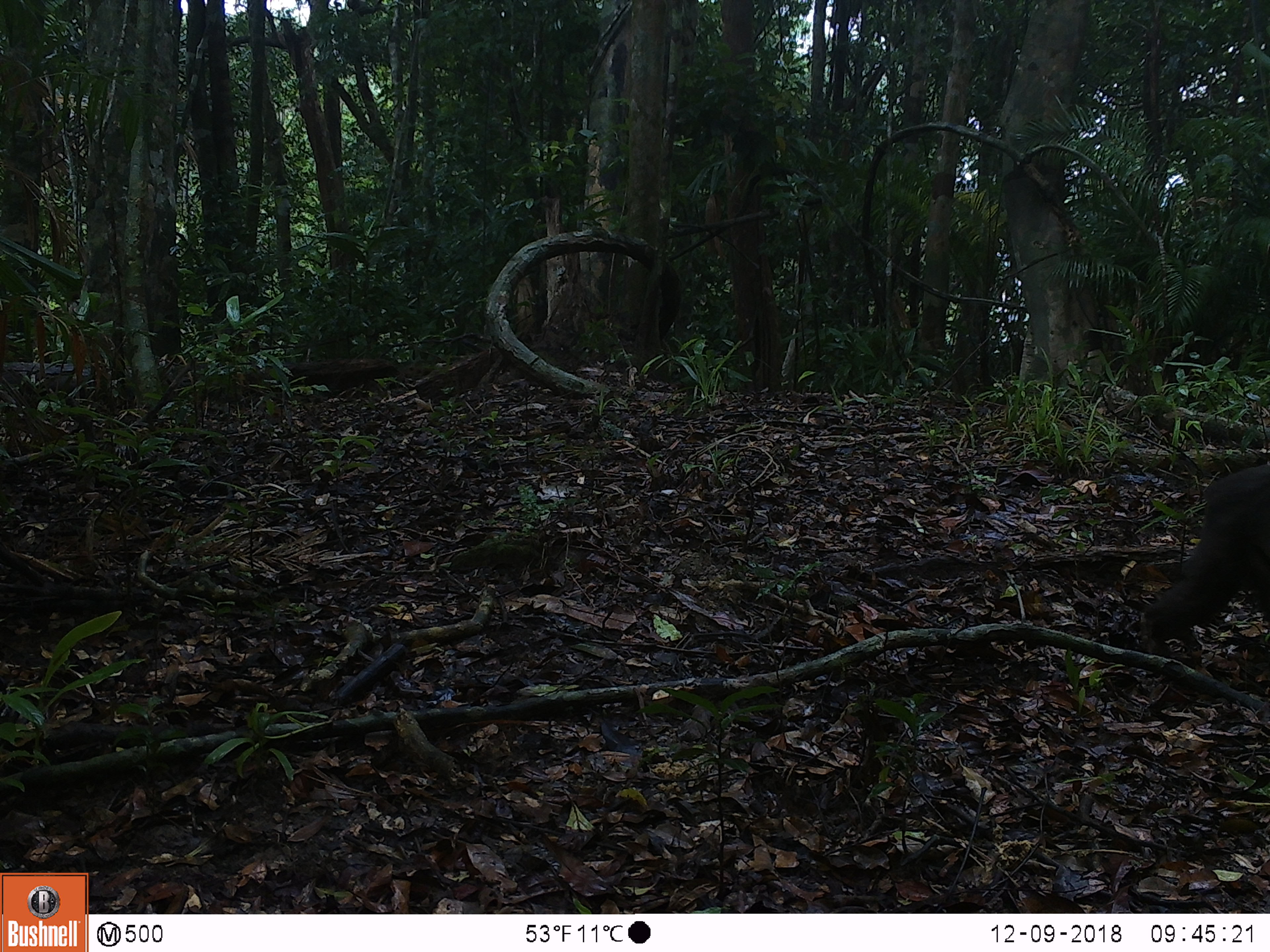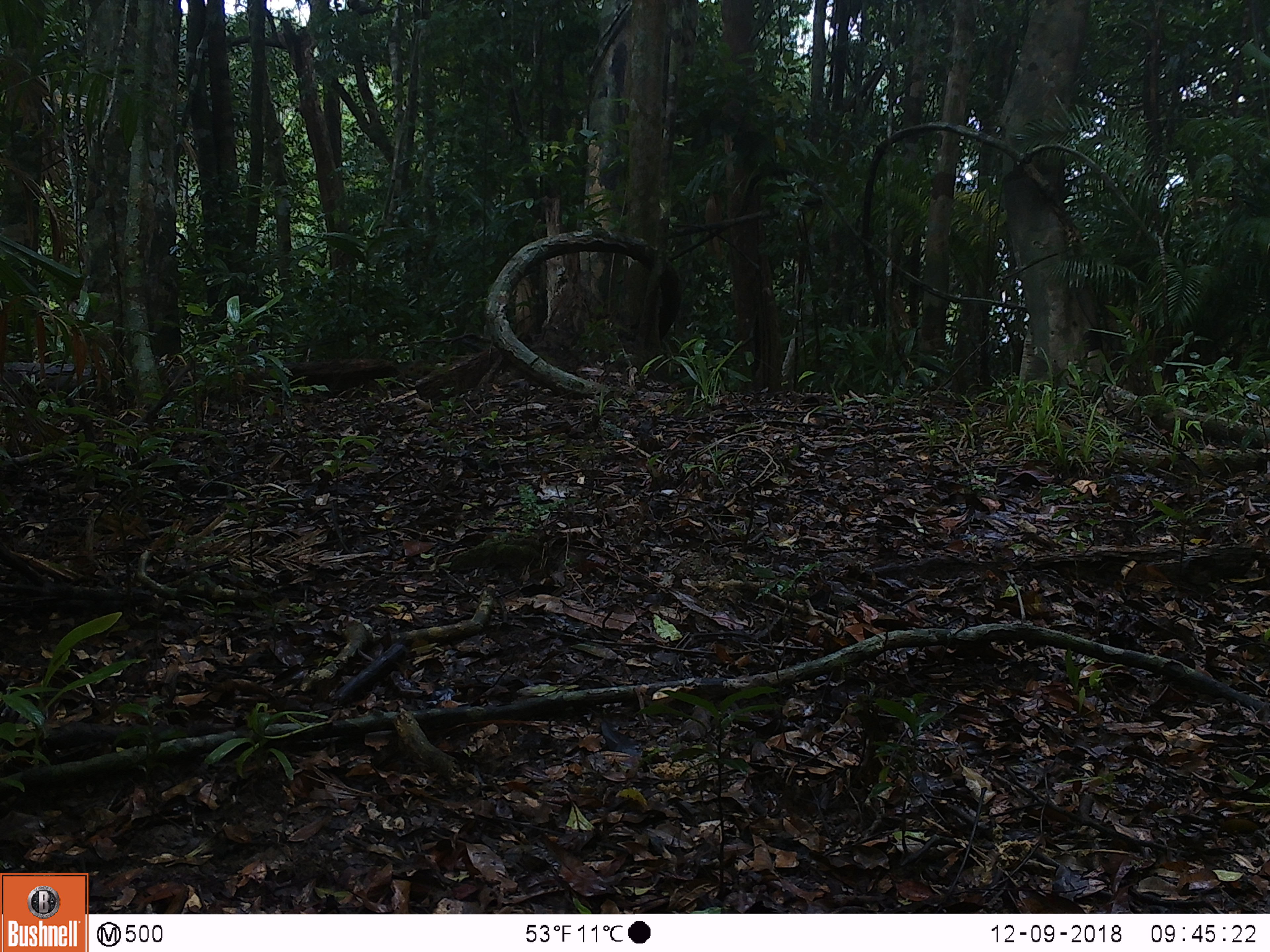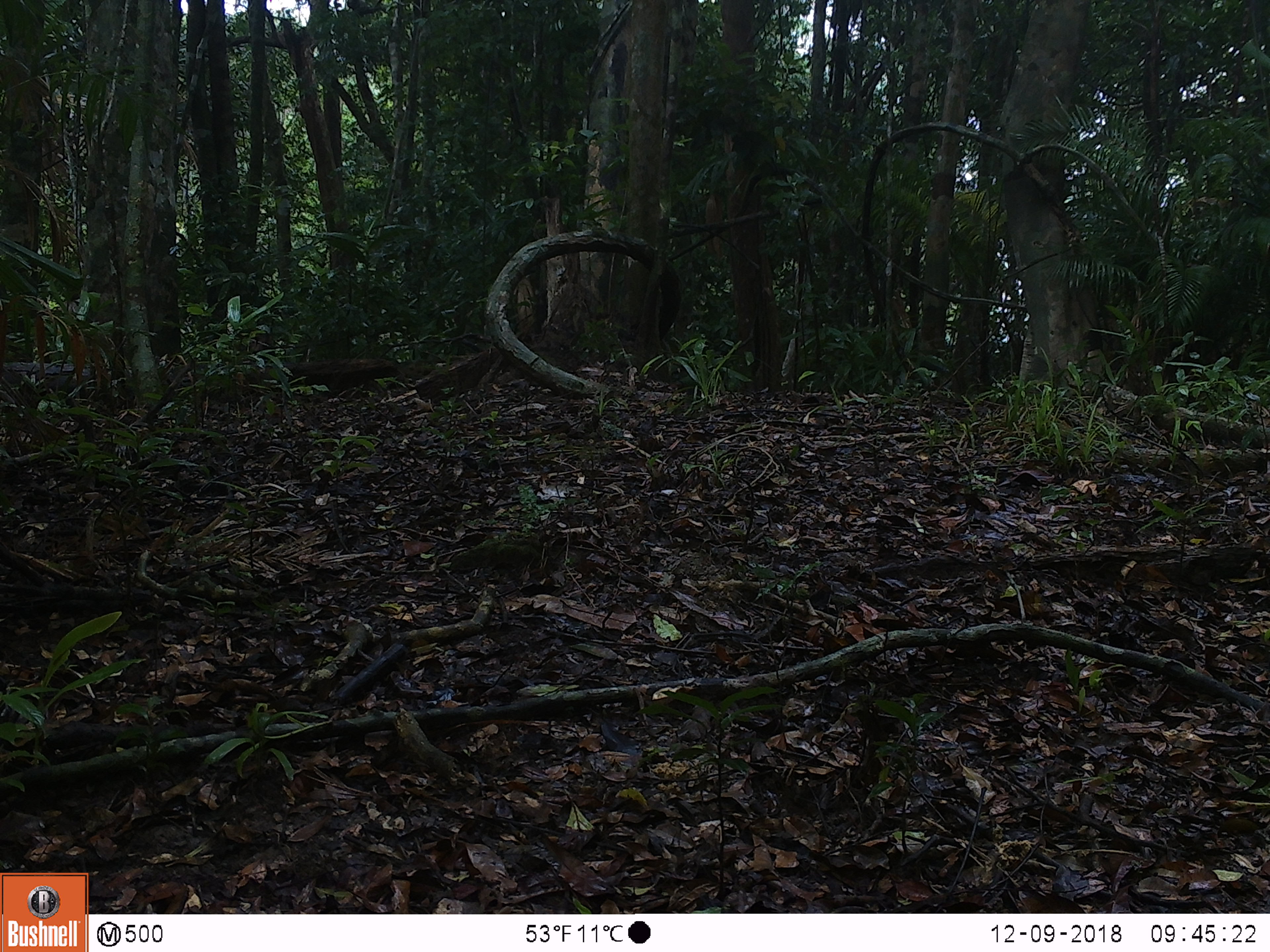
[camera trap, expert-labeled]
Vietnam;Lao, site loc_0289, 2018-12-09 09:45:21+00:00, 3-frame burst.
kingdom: Animalia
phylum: Chordata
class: Mammalia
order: Primates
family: Cercopithecidae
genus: Macaca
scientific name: Macaca arctoides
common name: stump-tailed macaque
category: stump tailed macaque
Stump tailed macaque (stump-tailed macaque) (Macaca arctoides). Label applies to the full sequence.